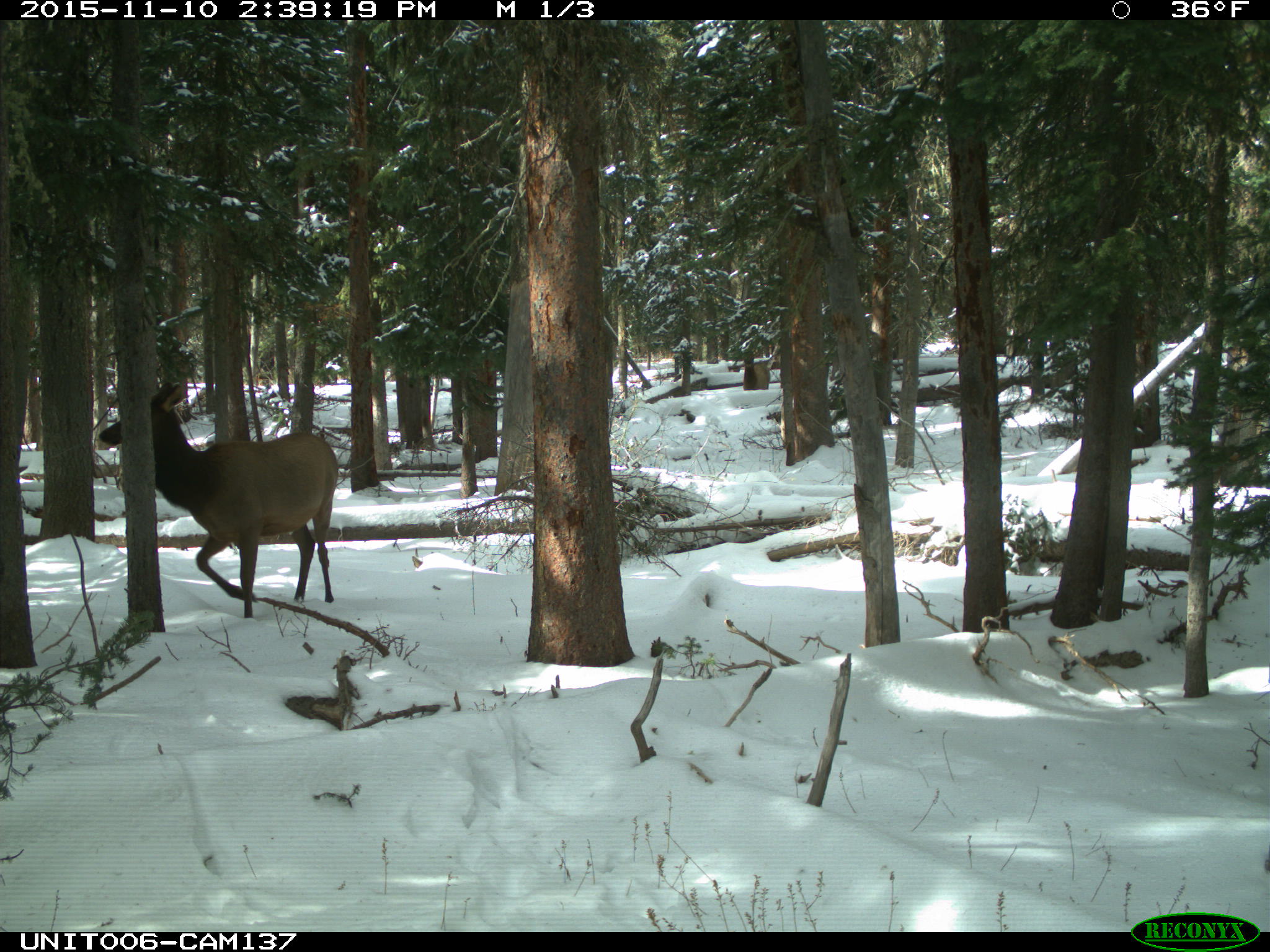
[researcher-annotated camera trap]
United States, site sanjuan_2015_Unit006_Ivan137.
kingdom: Animalia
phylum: Chordata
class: Mammalia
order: Artiodactyla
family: Cervidae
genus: Cervus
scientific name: Cervus elaphus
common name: red deer